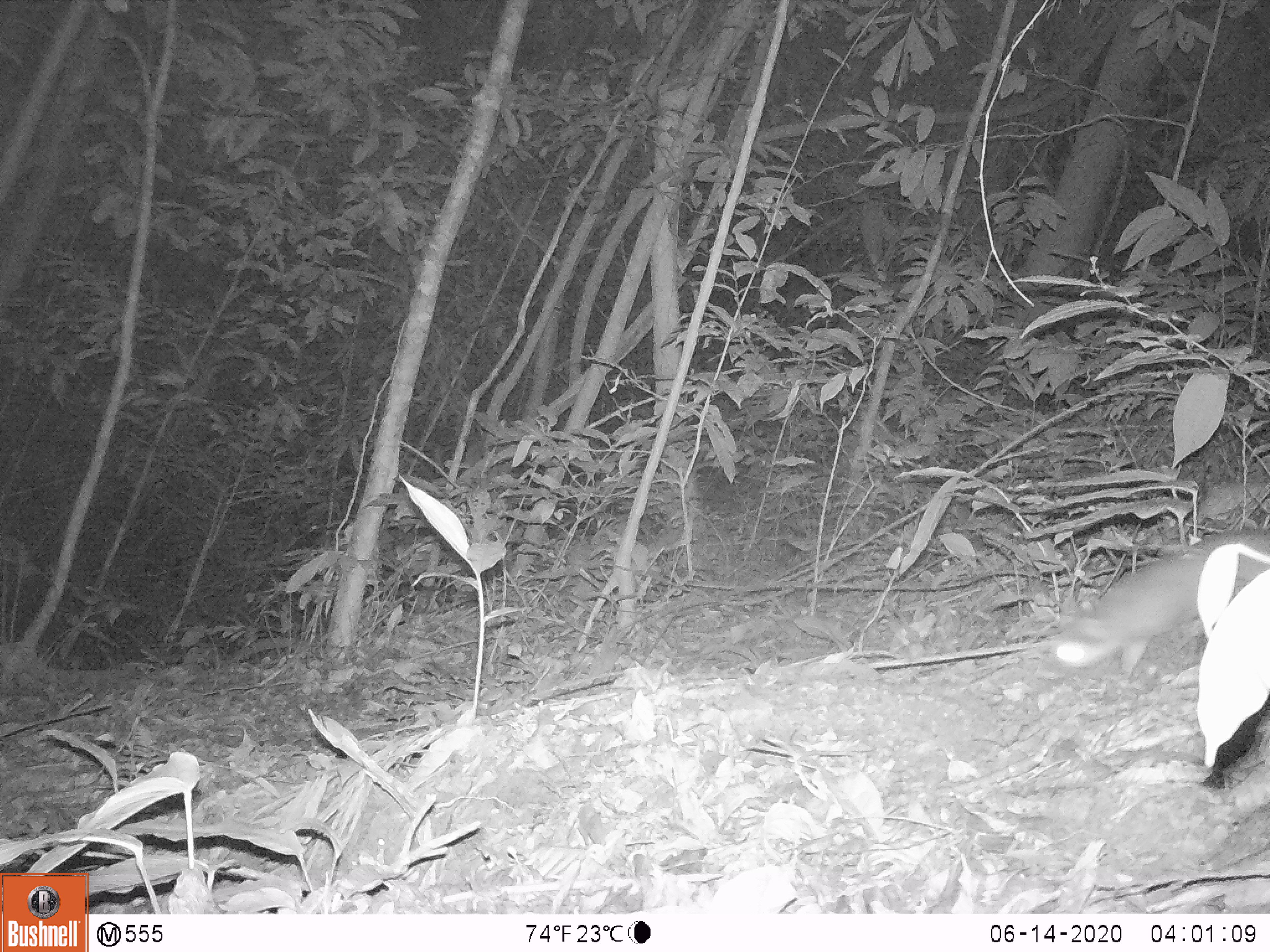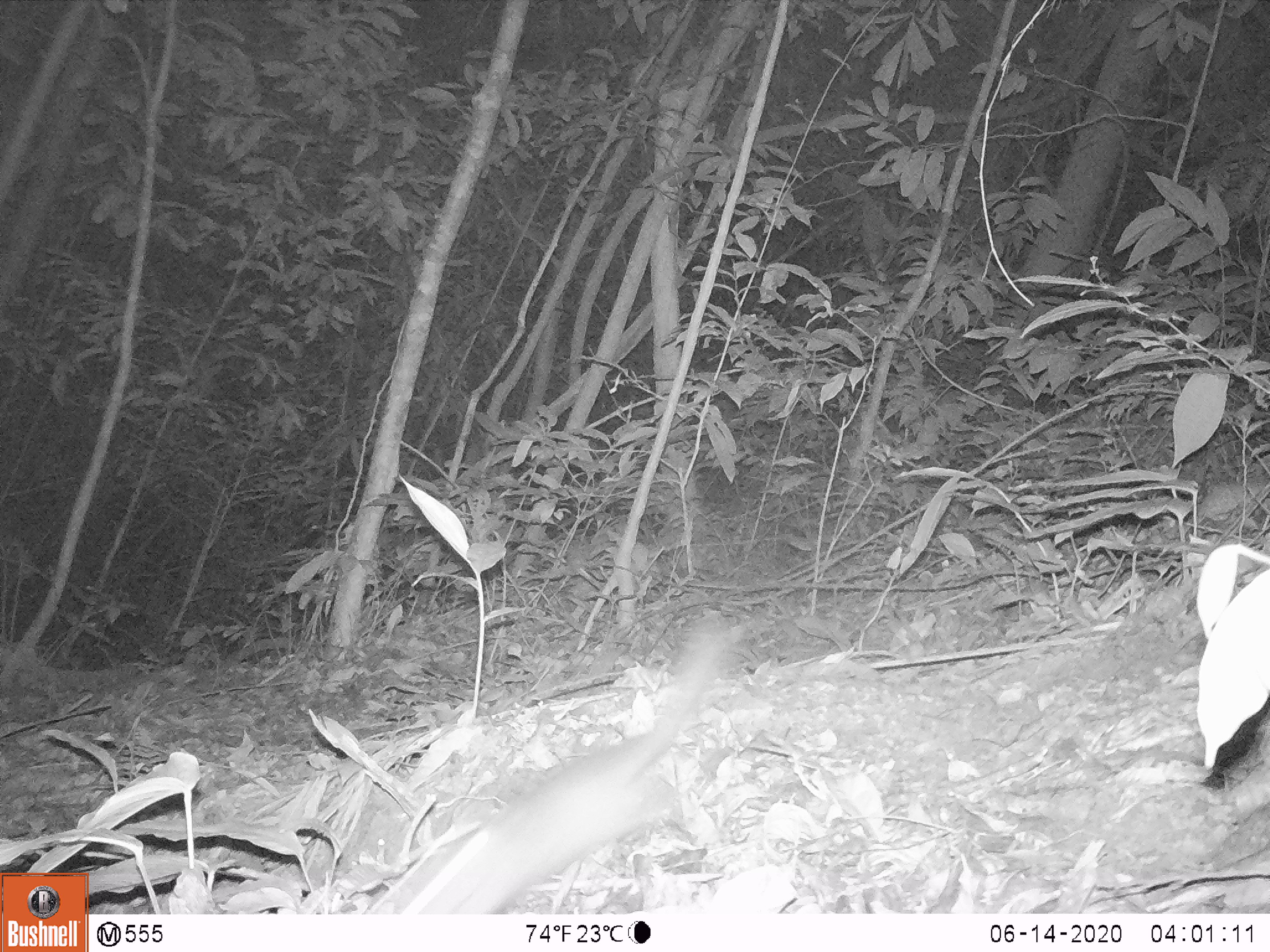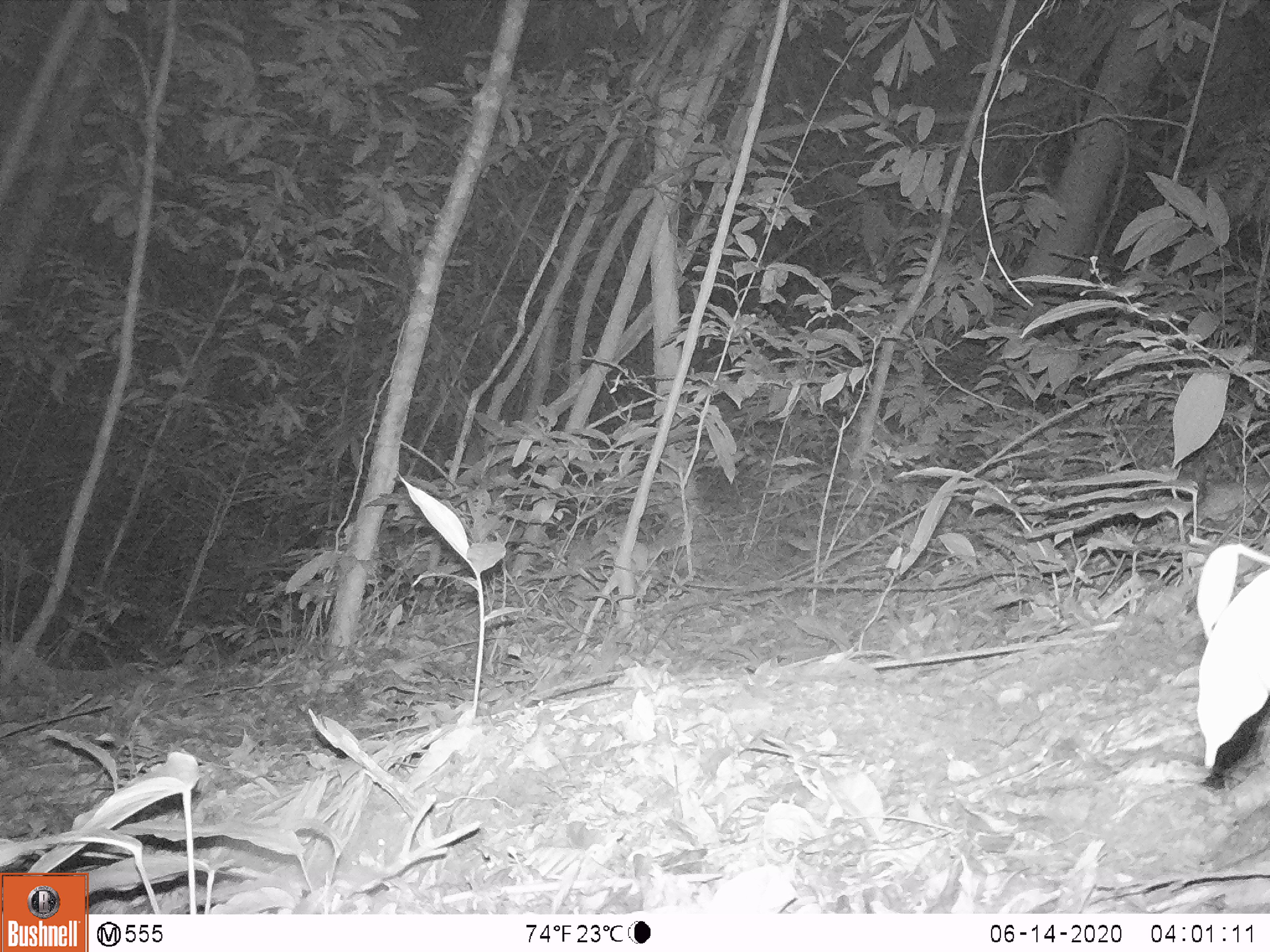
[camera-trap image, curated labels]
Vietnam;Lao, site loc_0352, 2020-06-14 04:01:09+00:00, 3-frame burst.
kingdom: Animalia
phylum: Chordata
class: Mammalia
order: Carnivora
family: Mustelidae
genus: Melogale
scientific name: Melogale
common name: ferret badger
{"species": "ferret badger (Melogale)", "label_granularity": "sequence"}